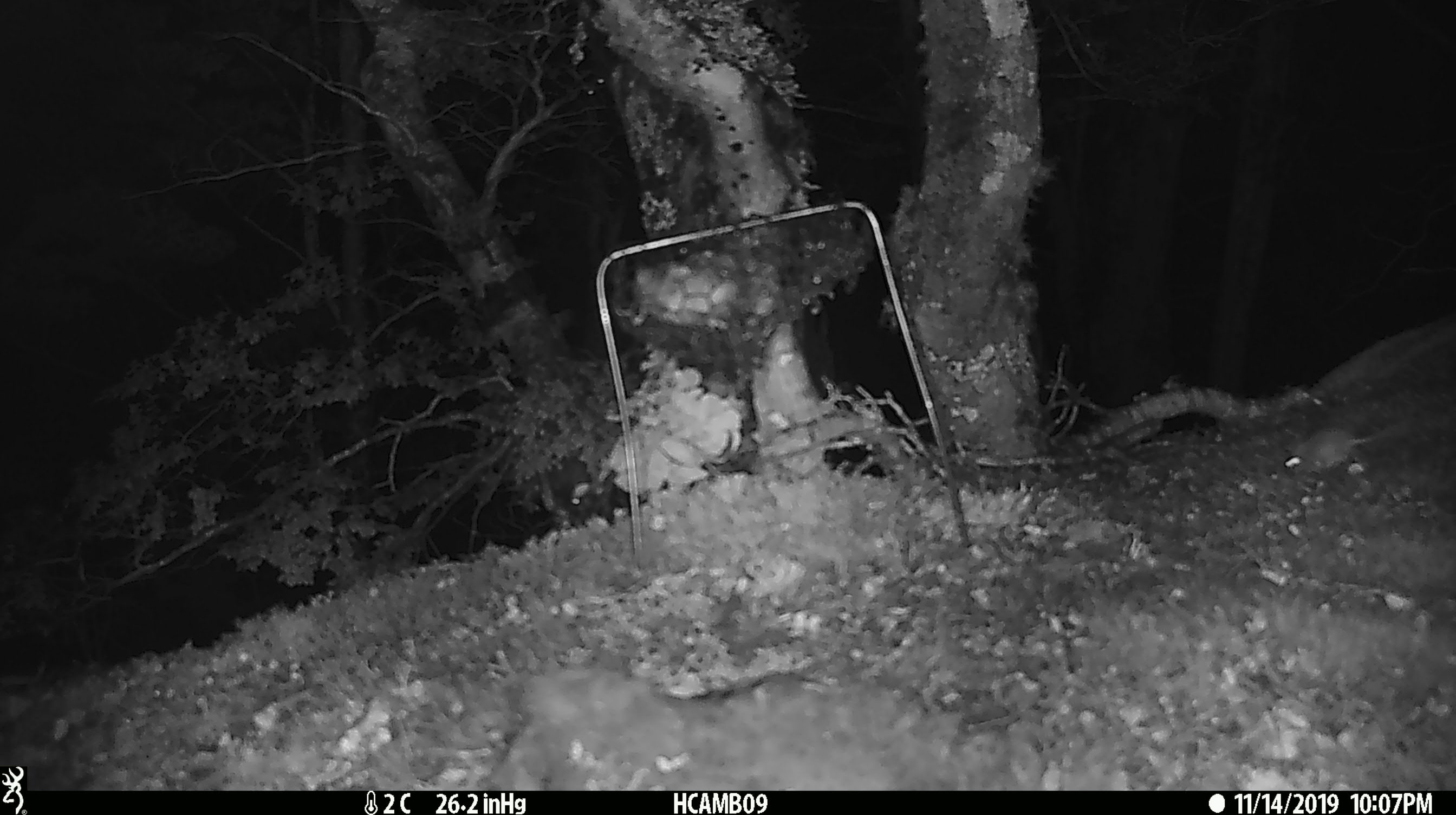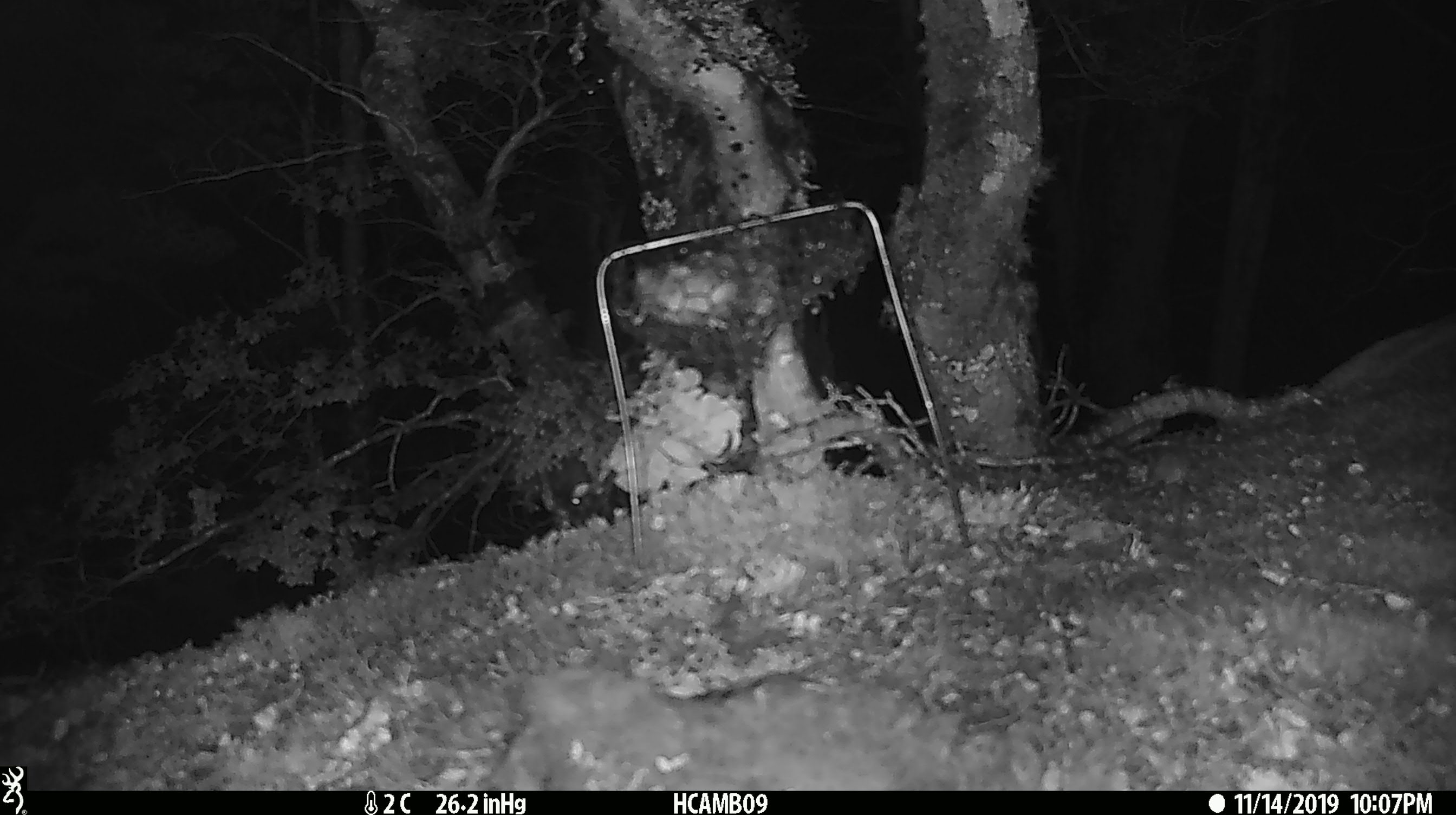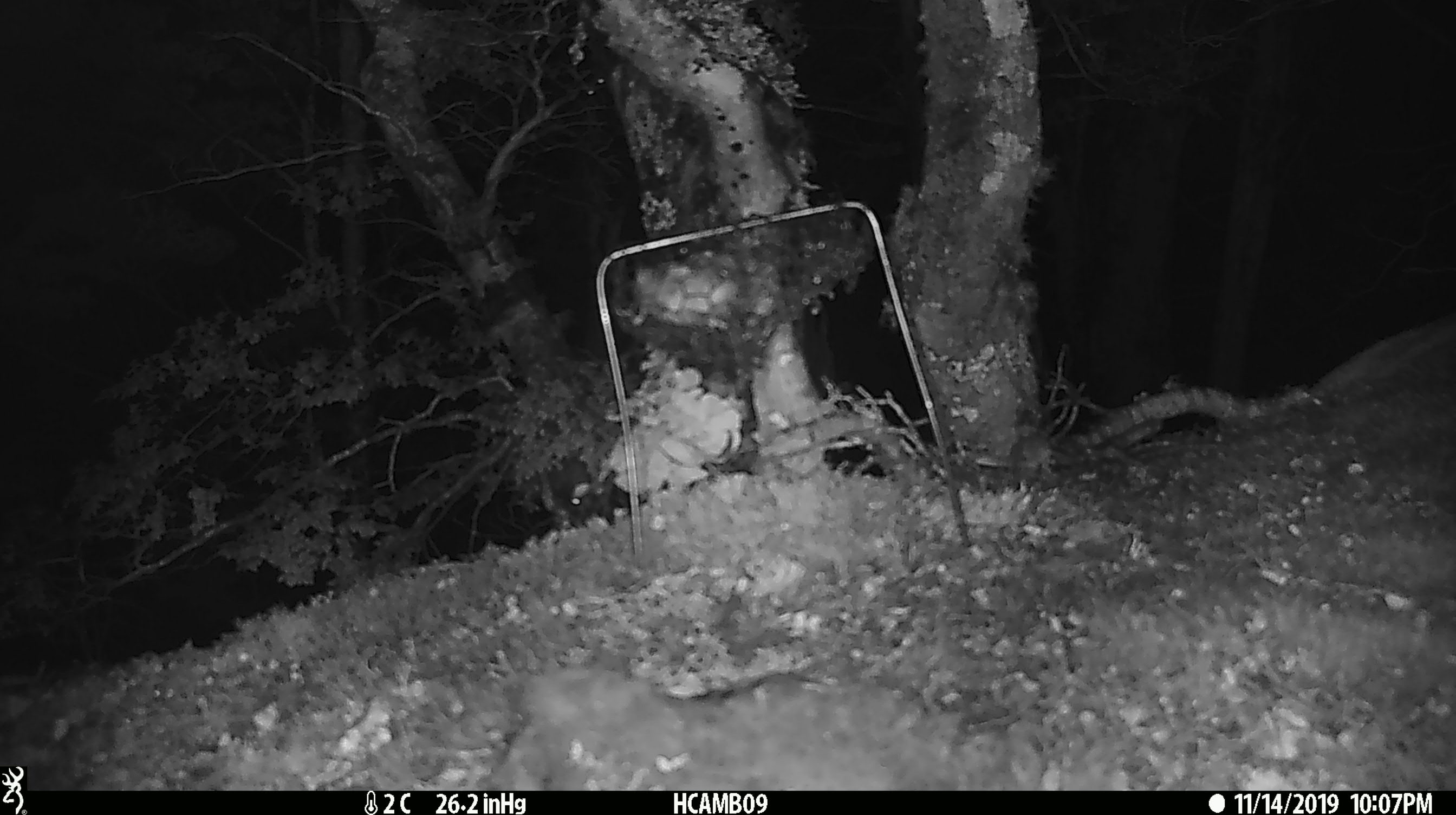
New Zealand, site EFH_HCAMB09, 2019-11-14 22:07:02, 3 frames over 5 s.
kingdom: Animalia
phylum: Chordata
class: Mammalia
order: Rodentia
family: Muridae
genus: Mus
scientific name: Mus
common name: mouse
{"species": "mouse (Mus)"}